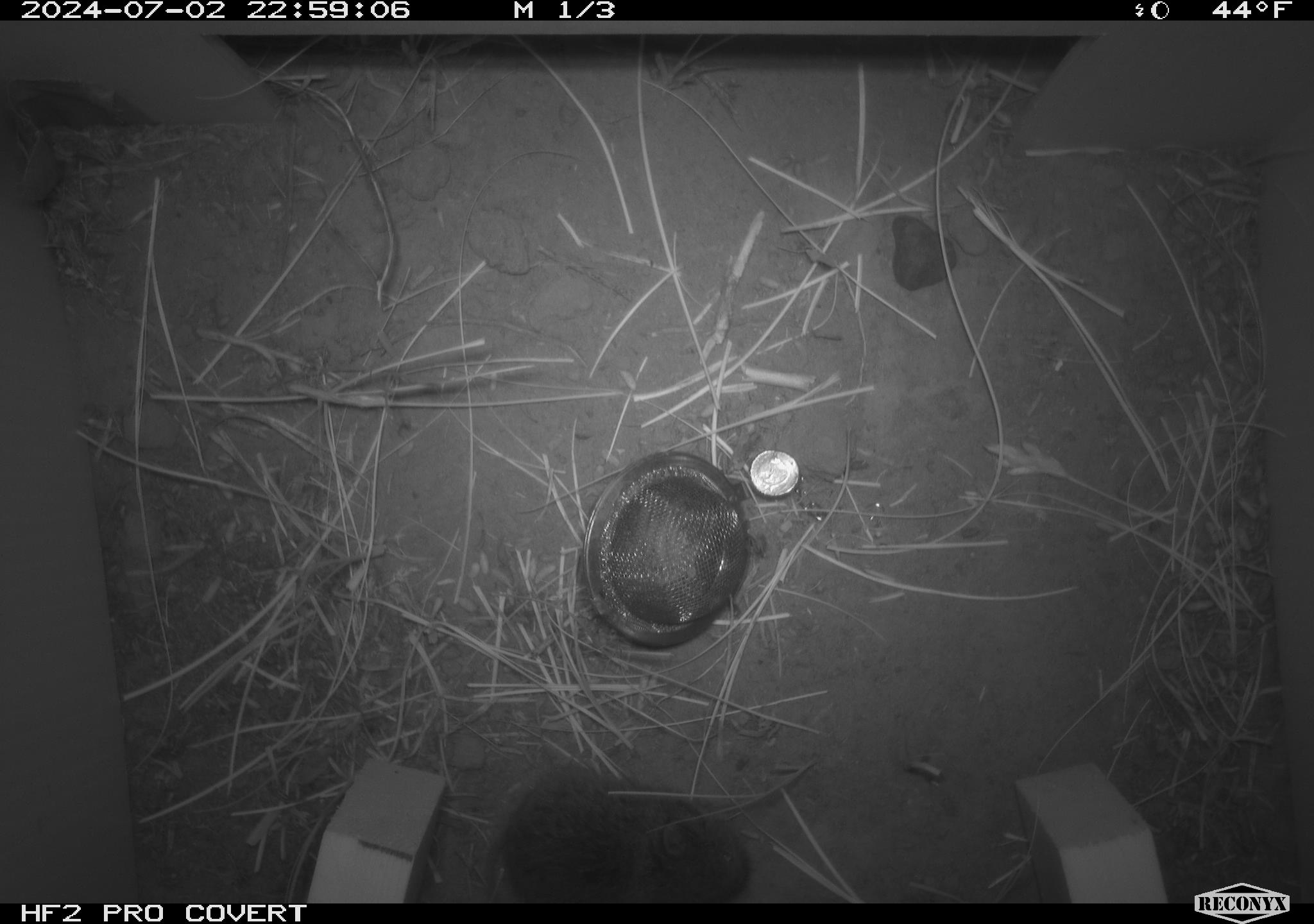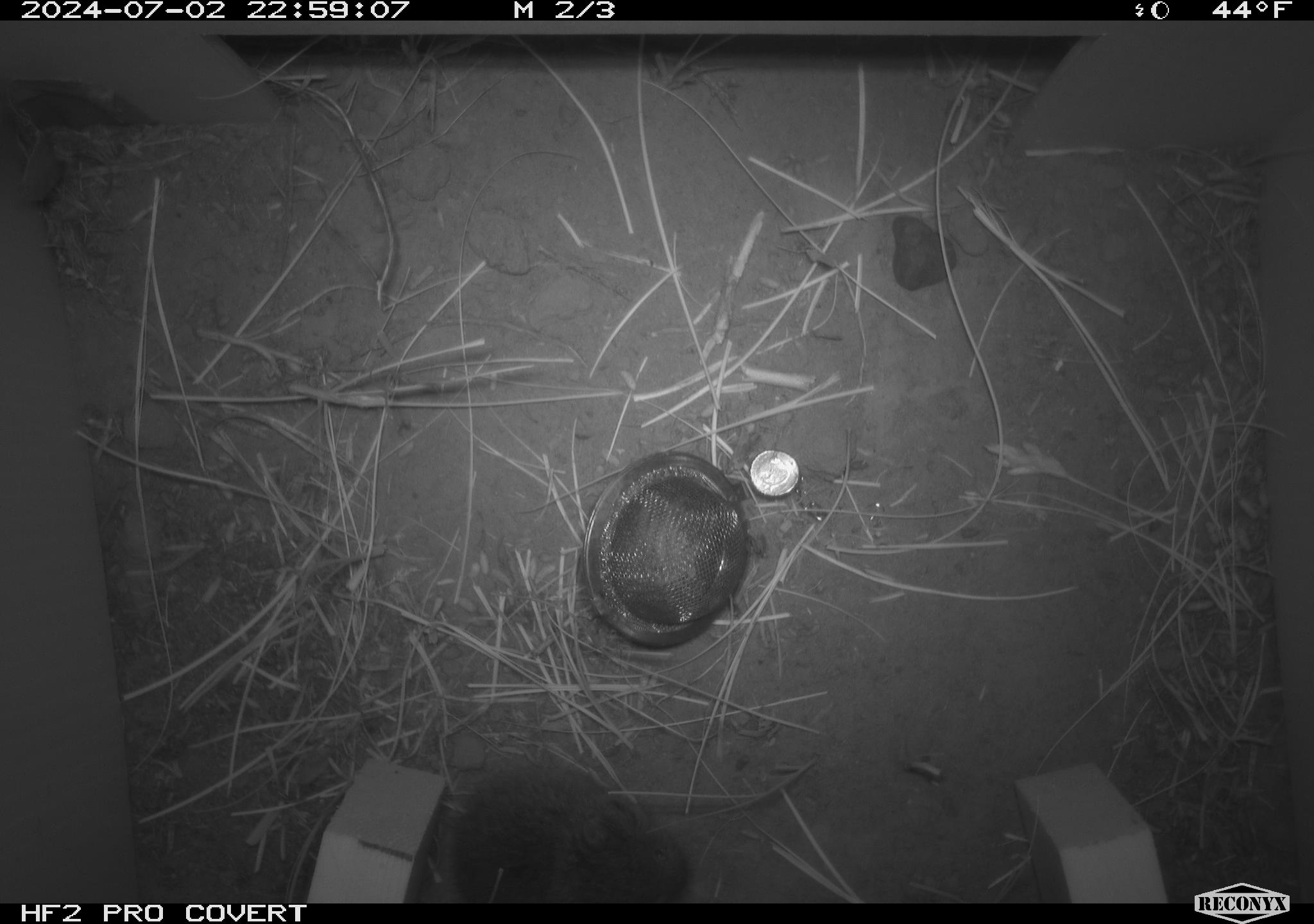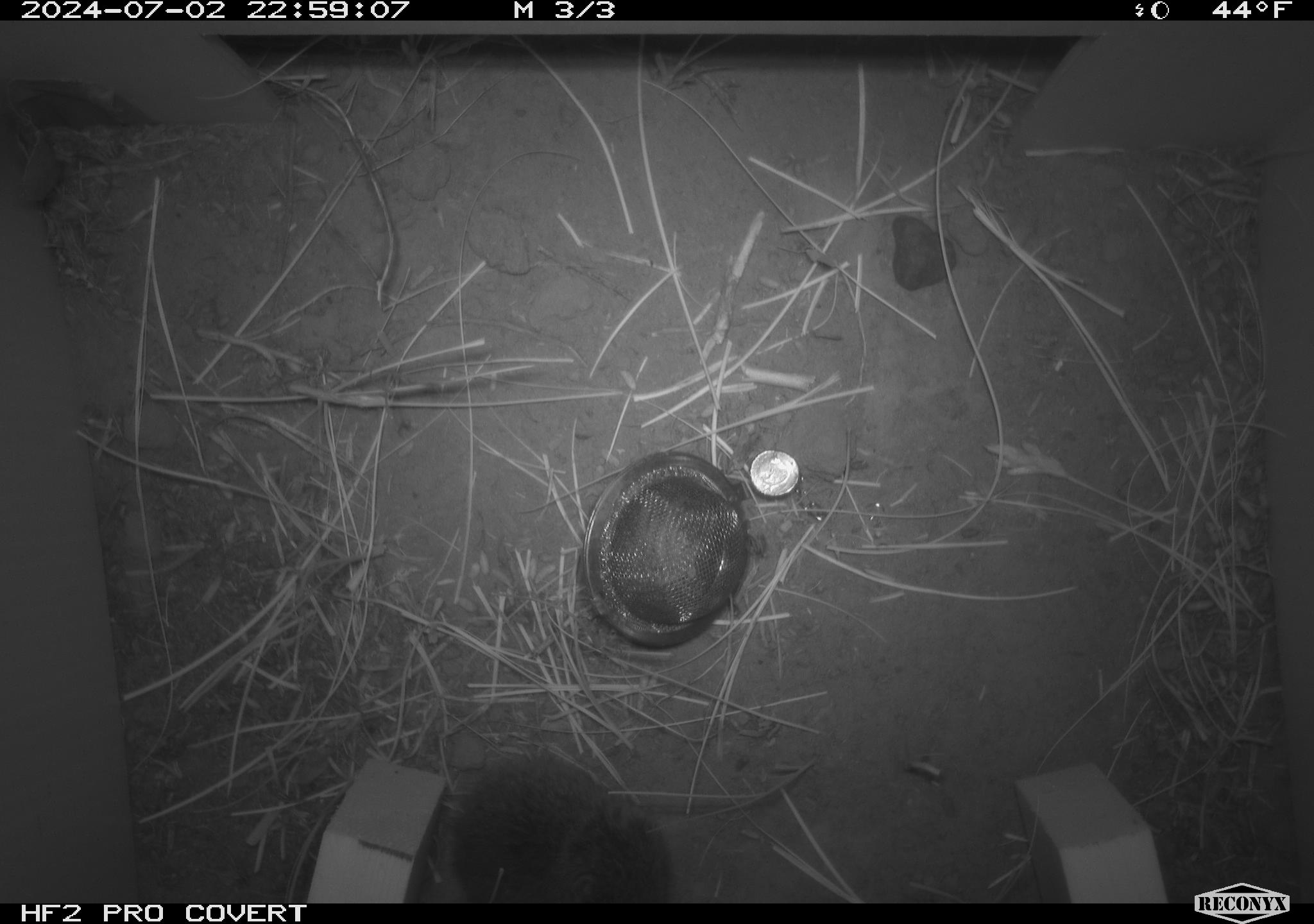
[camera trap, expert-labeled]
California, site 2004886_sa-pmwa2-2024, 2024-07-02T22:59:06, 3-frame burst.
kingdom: Animalia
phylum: Chordata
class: Mammalia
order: Rodentia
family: Cricetidae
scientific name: Arvicolinae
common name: voles, lemmings, and muskrats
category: arvicolinae subfamily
Arvicolinae subfamily (voles, lemmings, and muskrats) (Arvicolinae).